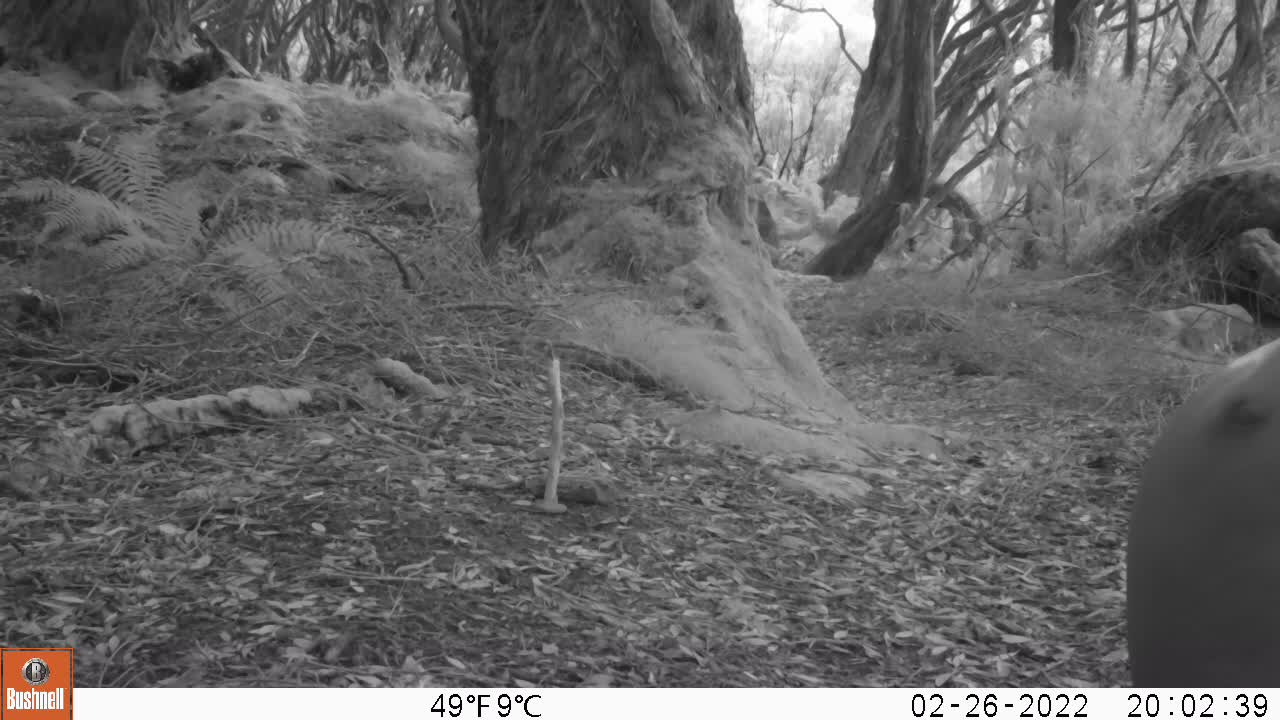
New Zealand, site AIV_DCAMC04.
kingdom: Animalia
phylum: Chordata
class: Mammalia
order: Carnivora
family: Otariidae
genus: Phocarctos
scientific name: Phocarctos hookeri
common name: new zealand sea lion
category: sealion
Sealion (new zealand sea lion) (Phocarctos hookeri).